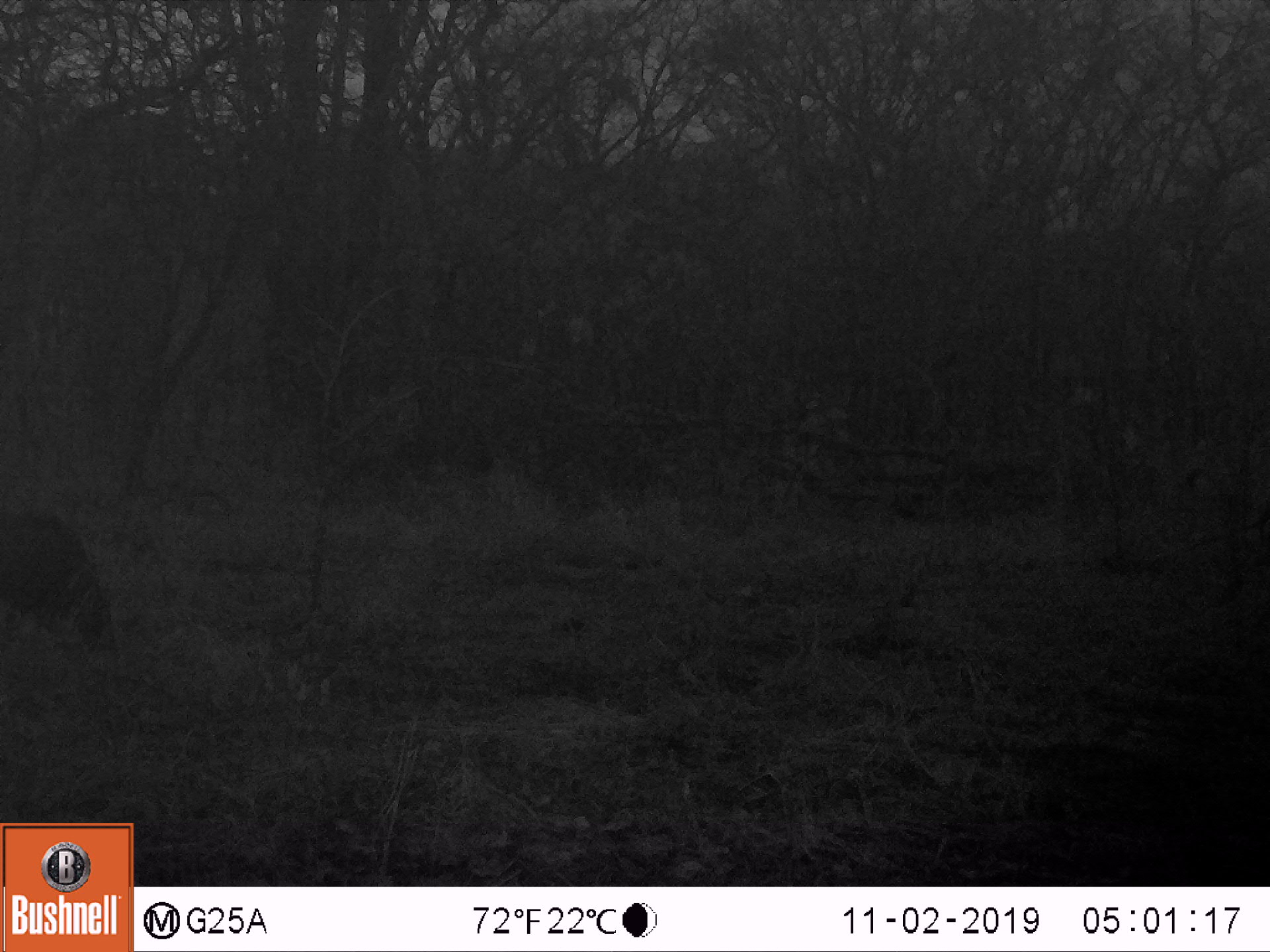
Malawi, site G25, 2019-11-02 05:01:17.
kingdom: Animalia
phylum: Chordata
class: Mammalia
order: Artiodactyla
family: Suidae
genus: Potamochoerus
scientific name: Potamochoerus larvatus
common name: bushpig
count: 1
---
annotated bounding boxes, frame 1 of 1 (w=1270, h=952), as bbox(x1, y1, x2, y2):
bushpig: bbox(1, 504, 124, 665)